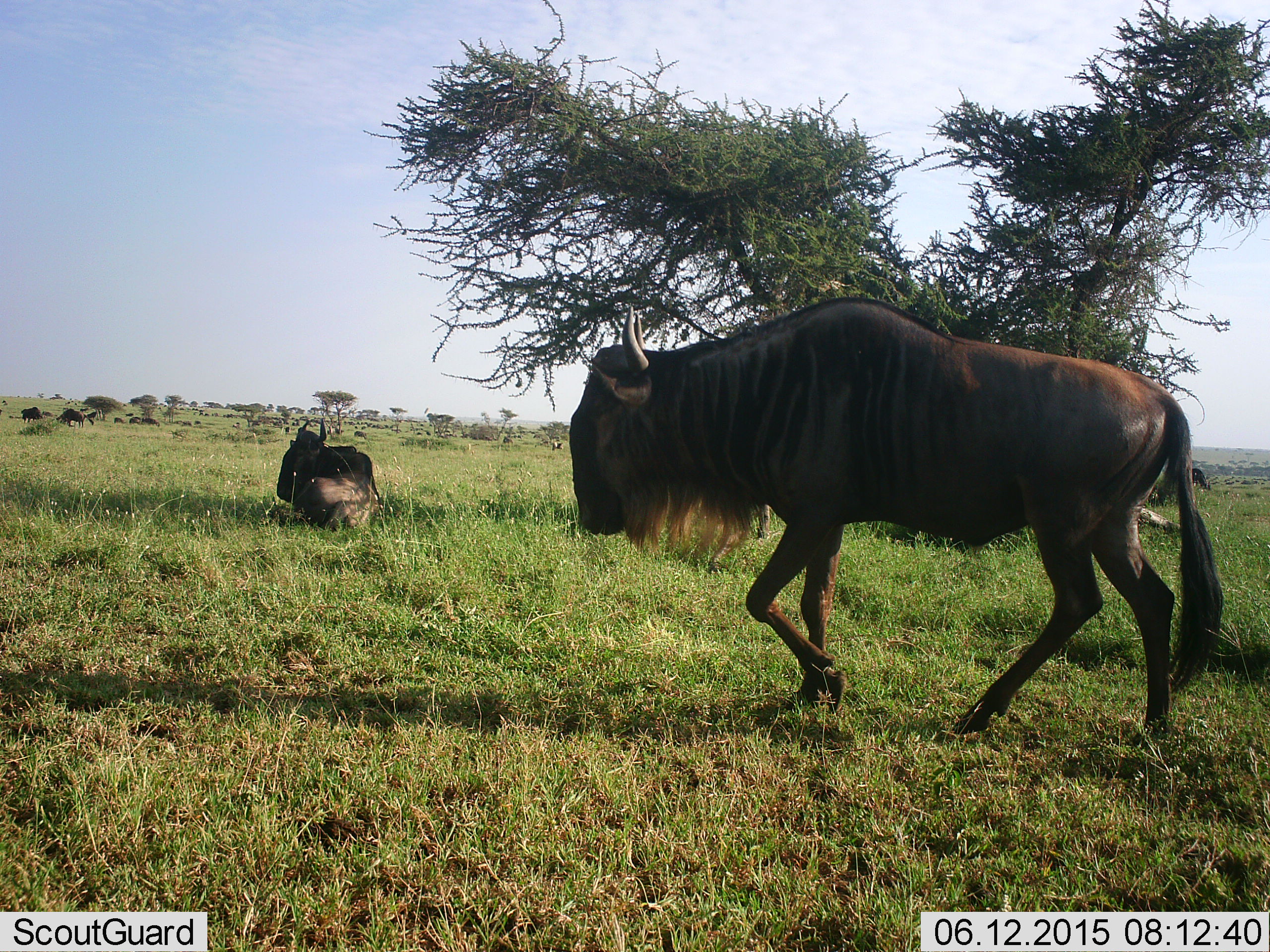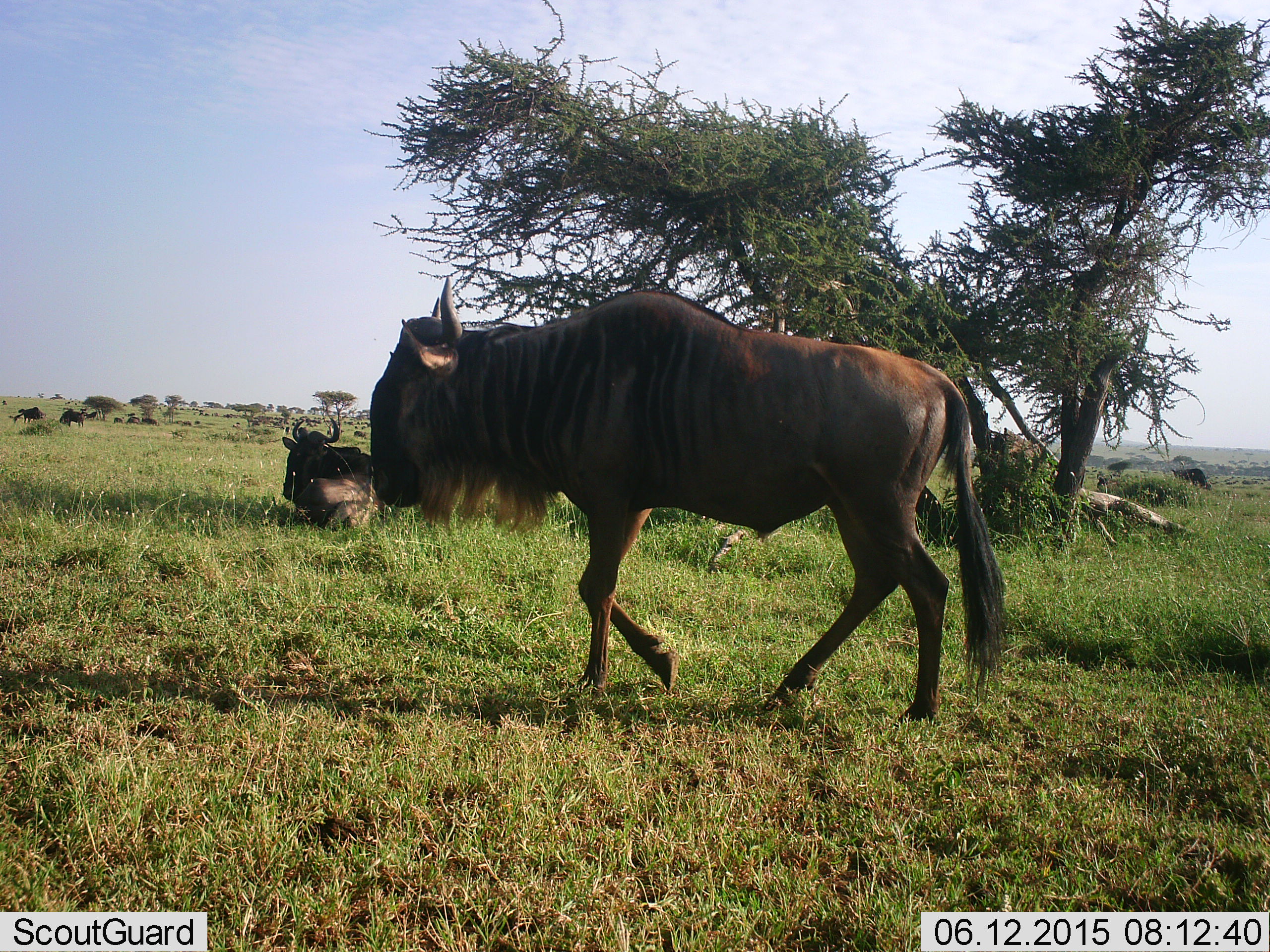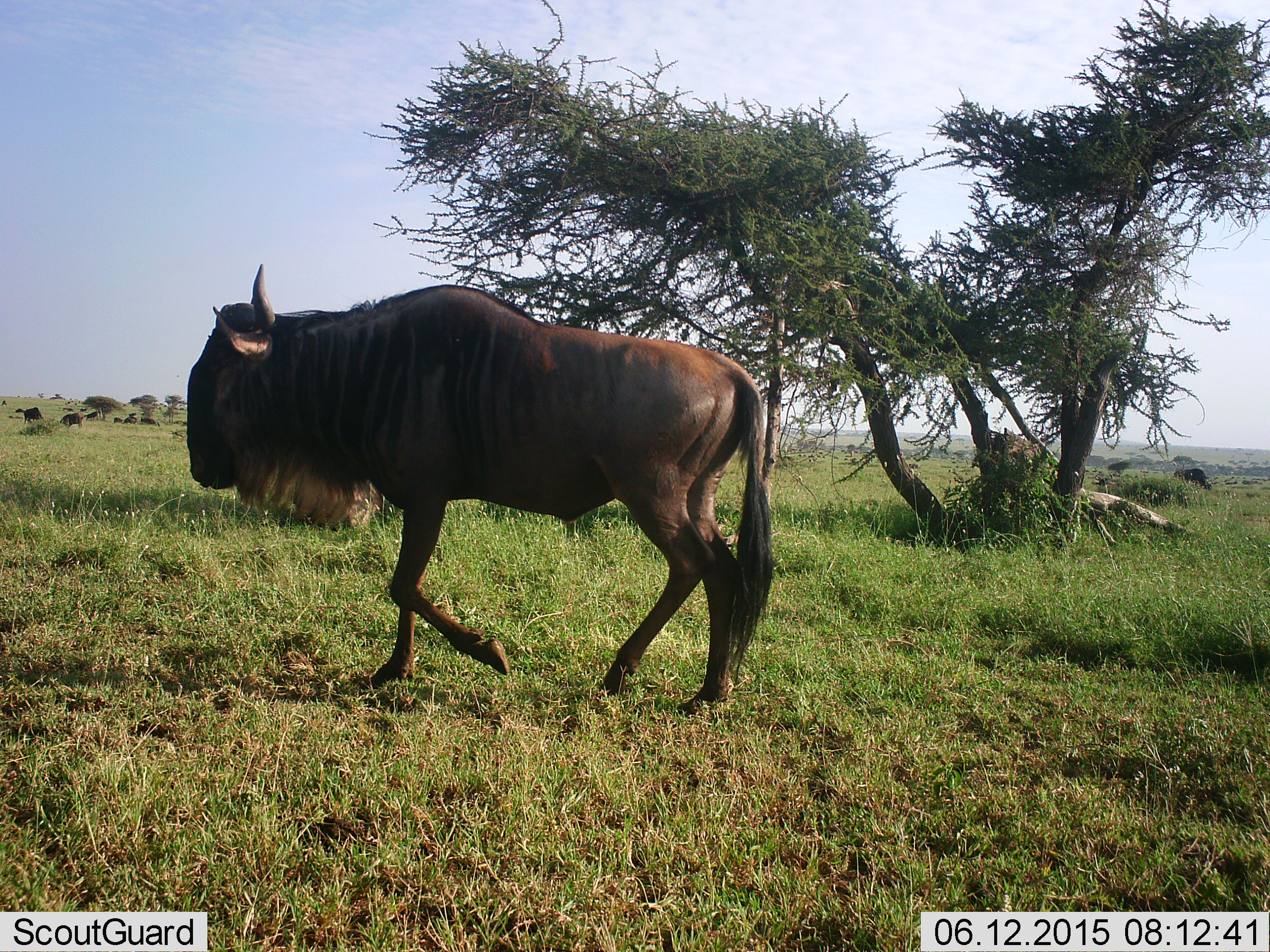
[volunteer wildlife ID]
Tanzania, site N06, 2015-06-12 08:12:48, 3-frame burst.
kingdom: Animalia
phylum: Chordata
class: Mammalia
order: Artiodactyla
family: Bovidae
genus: Connochaetes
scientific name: Connochaetes taurinus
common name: blue wildebeest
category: wildebeest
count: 3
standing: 20%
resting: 70%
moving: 90%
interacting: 0%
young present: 0%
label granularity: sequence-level